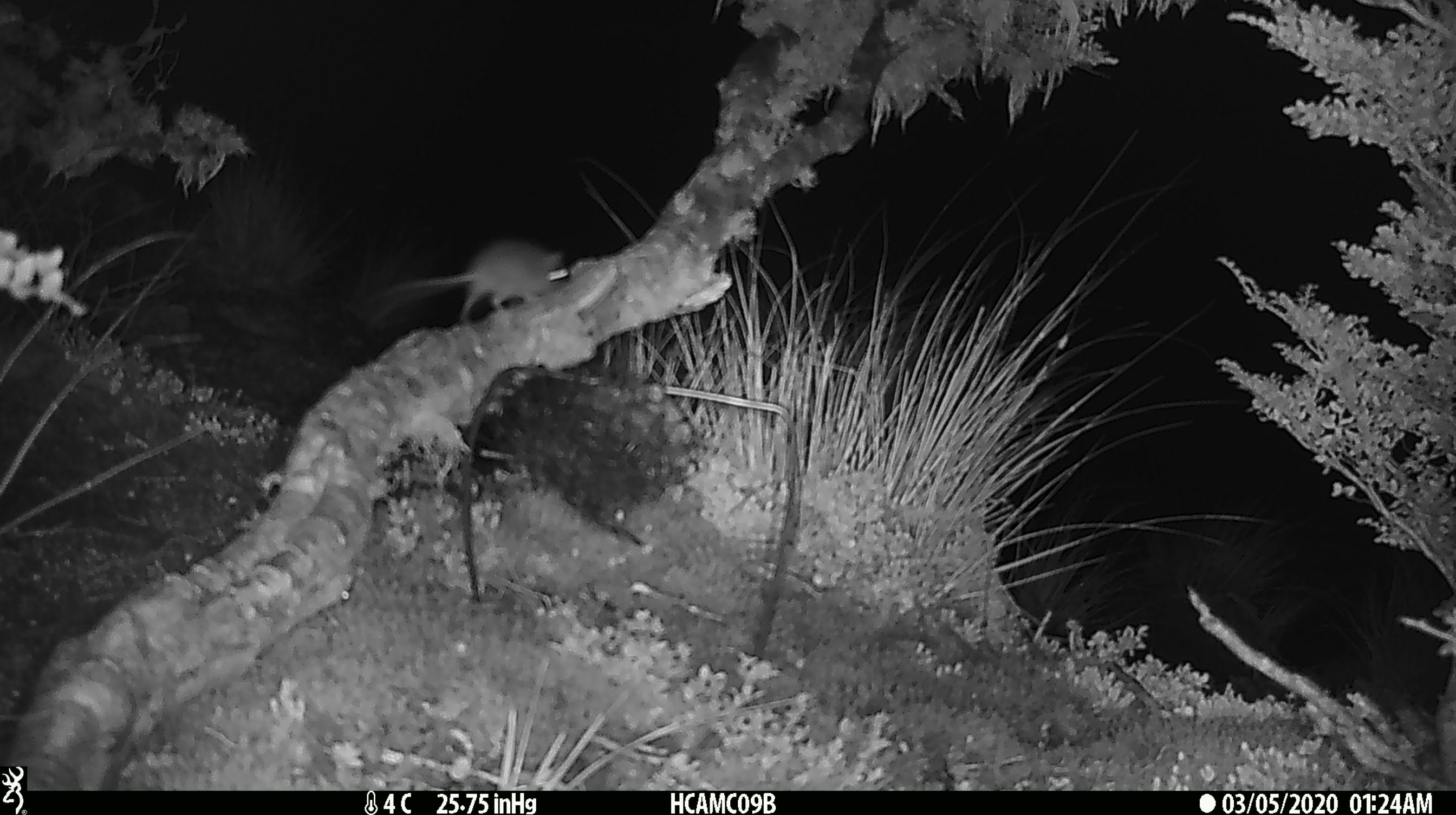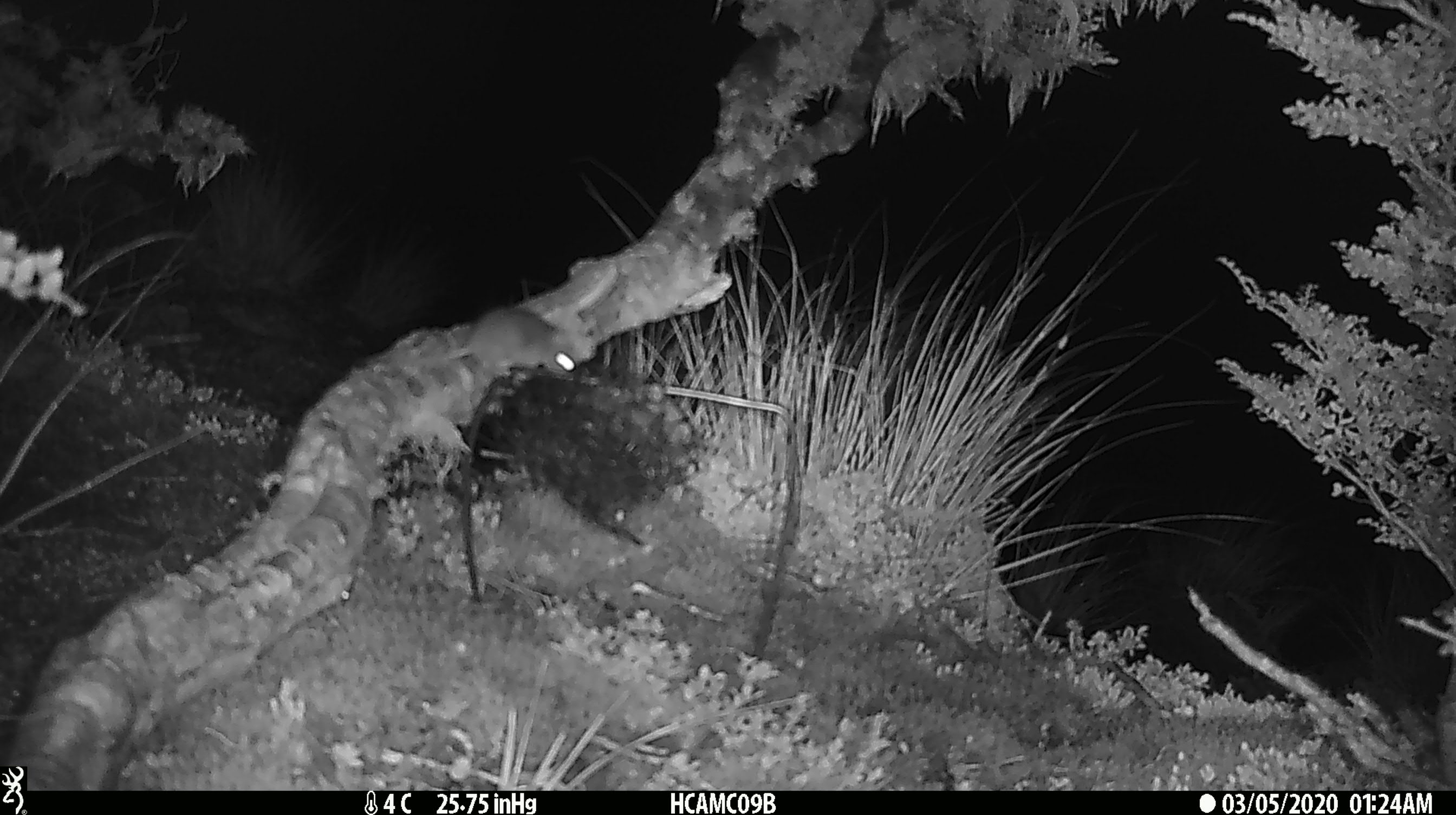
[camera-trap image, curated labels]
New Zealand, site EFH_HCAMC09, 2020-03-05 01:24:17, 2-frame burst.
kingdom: Animalia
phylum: Chordata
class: Mammalia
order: Rodentia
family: Muridae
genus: Mus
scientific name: Mus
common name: mouse